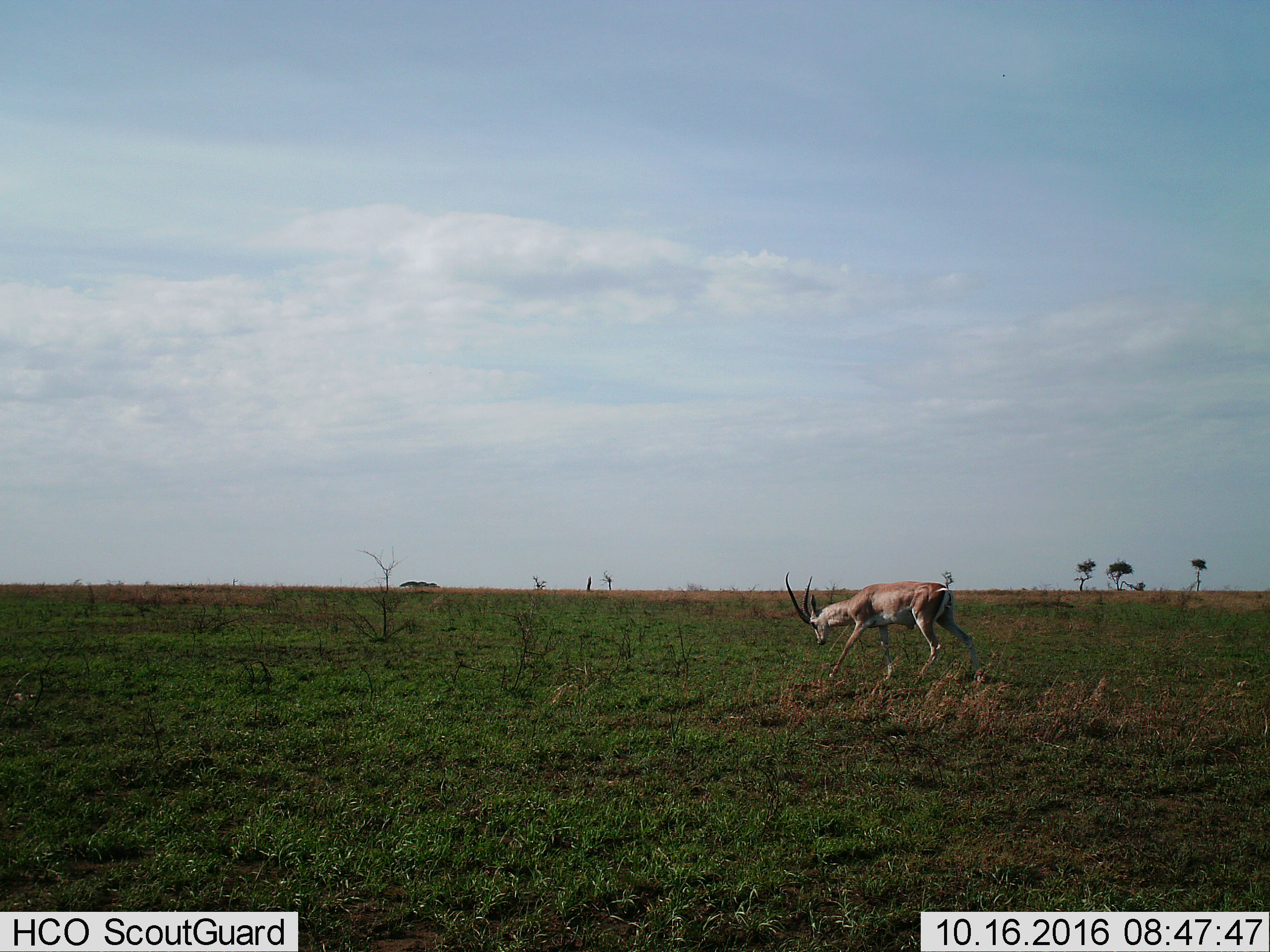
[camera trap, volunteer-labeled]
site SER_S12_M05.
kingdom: Animalia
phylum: Chordata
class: Mammalia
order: Artiodactyla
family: Bovidae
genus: Nanger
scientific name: Nanger granti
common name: grant's gazelle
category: gazellegrants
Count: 1.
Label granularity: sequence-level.